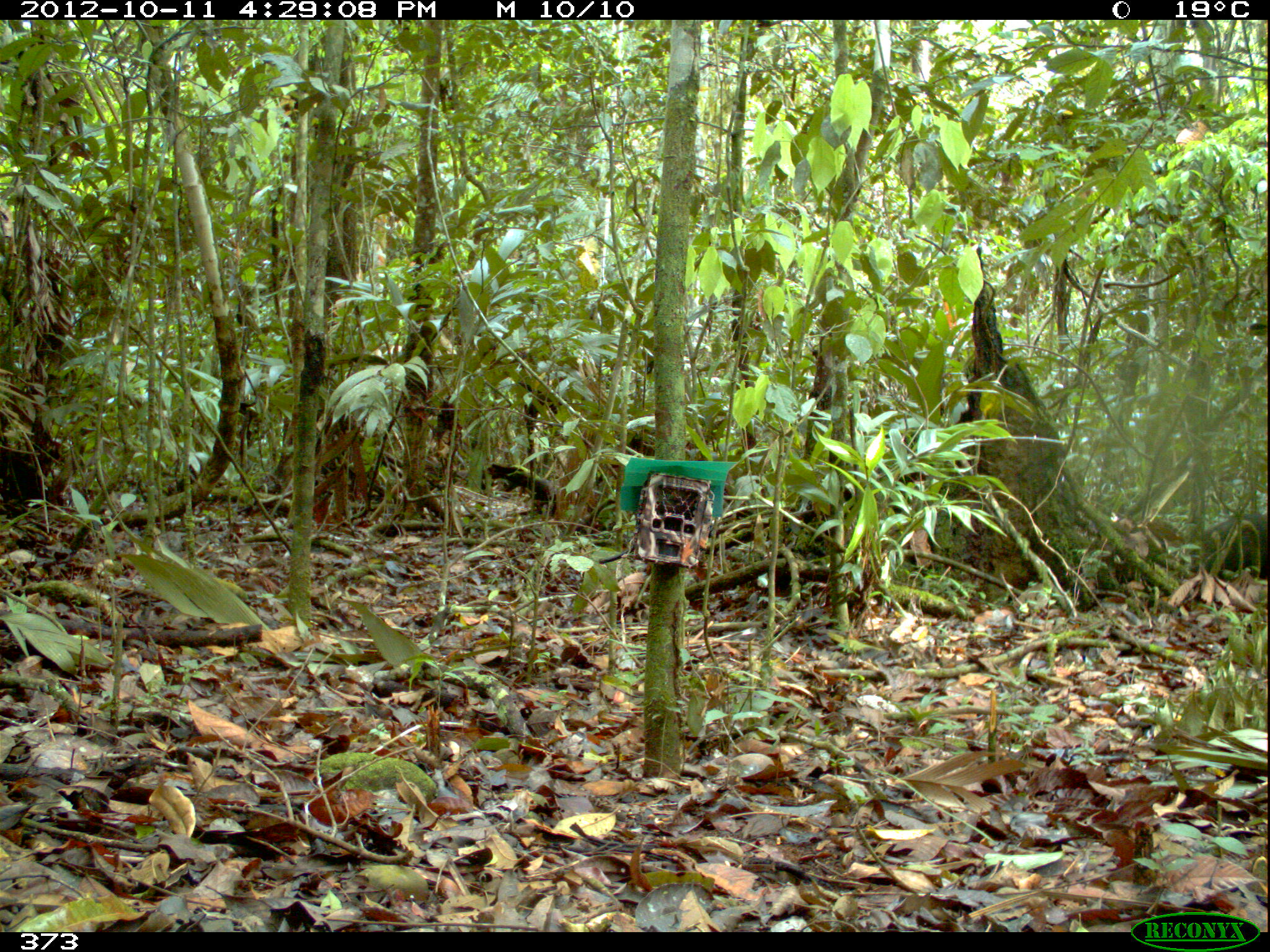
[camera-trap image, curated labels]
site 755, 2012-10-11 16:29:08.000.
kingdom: Animalia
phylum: Chordata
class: Mammalia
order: Artiodactyla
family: Tayassuidae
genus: Tayassu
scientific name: Tayassu pecari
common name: white-lipped peccary